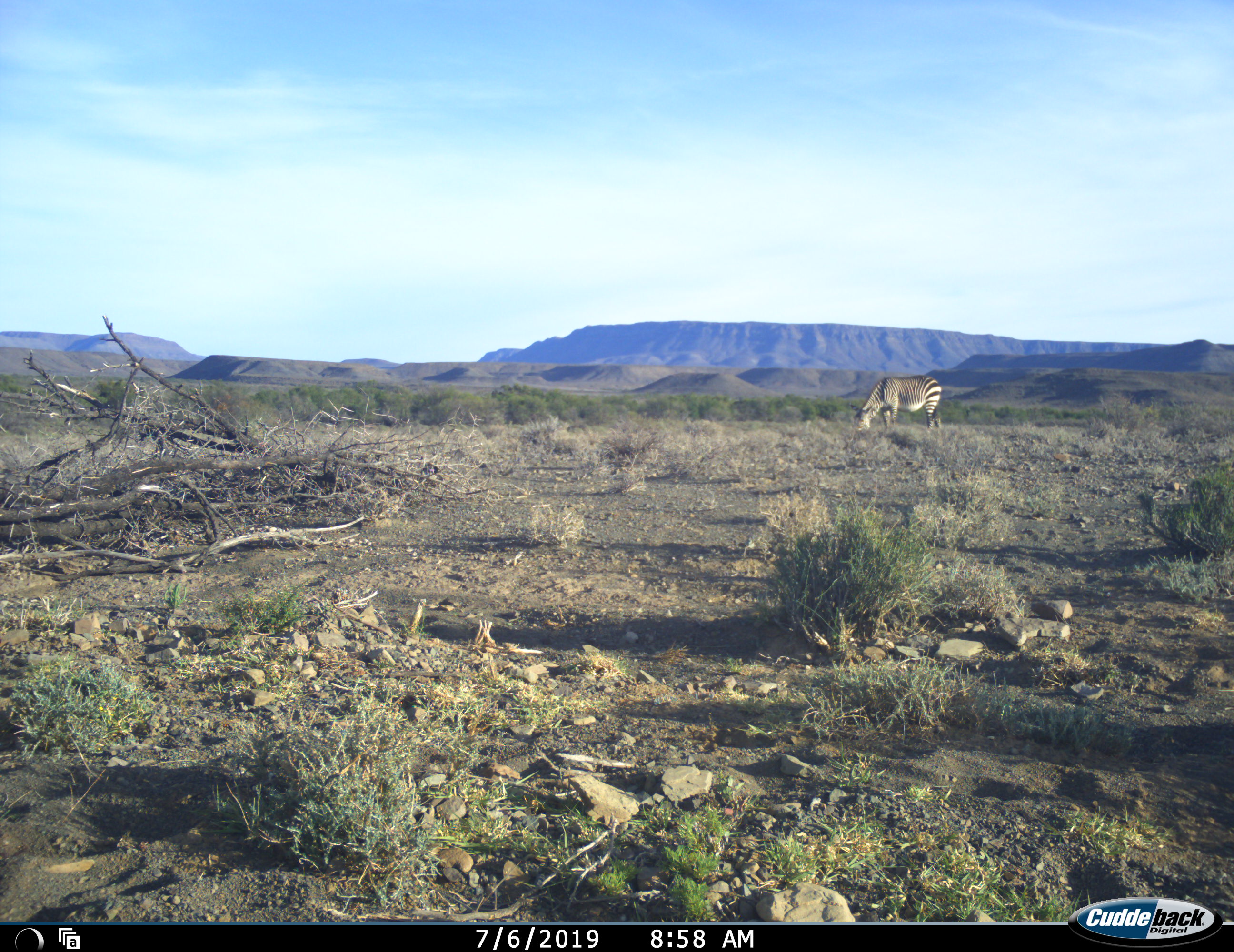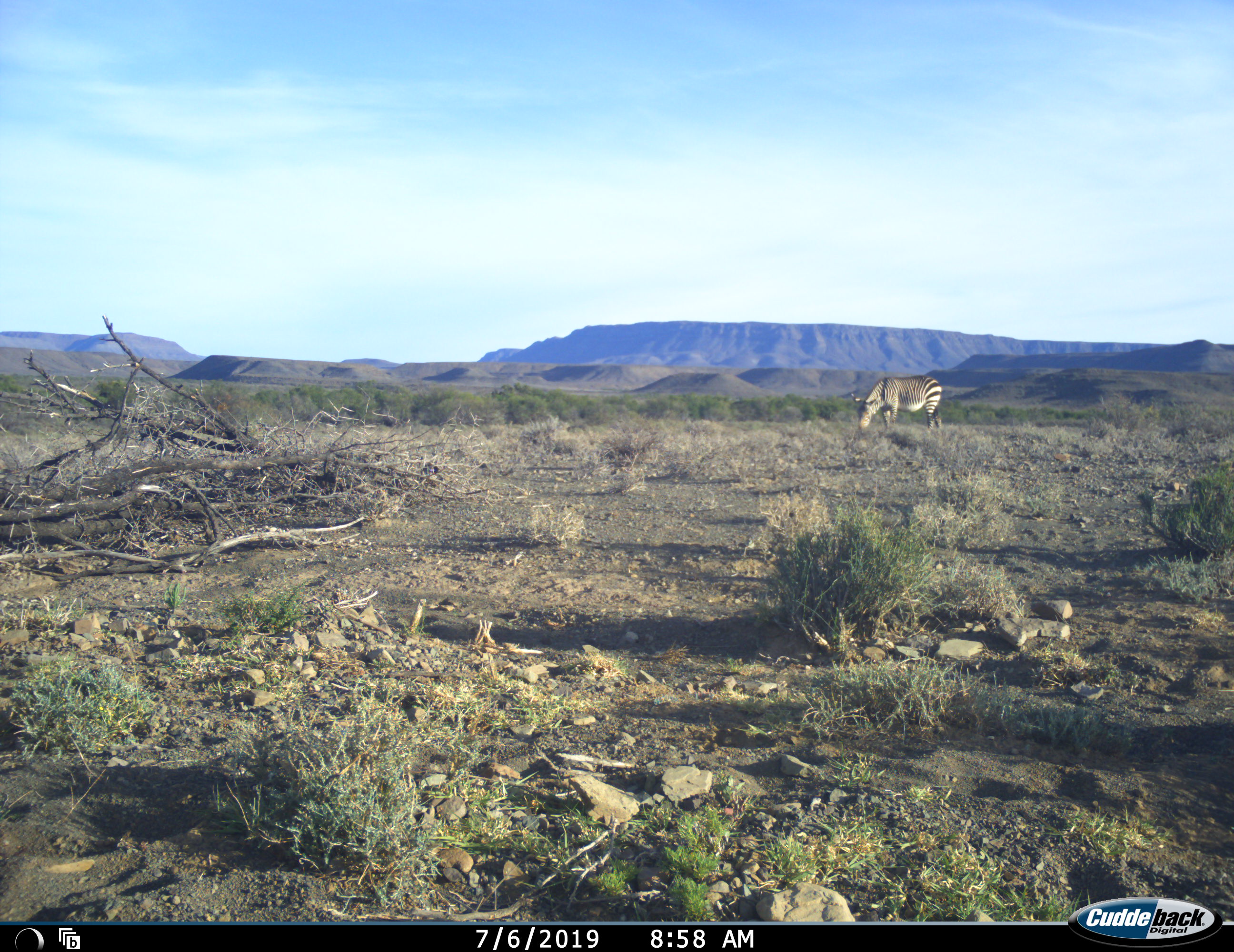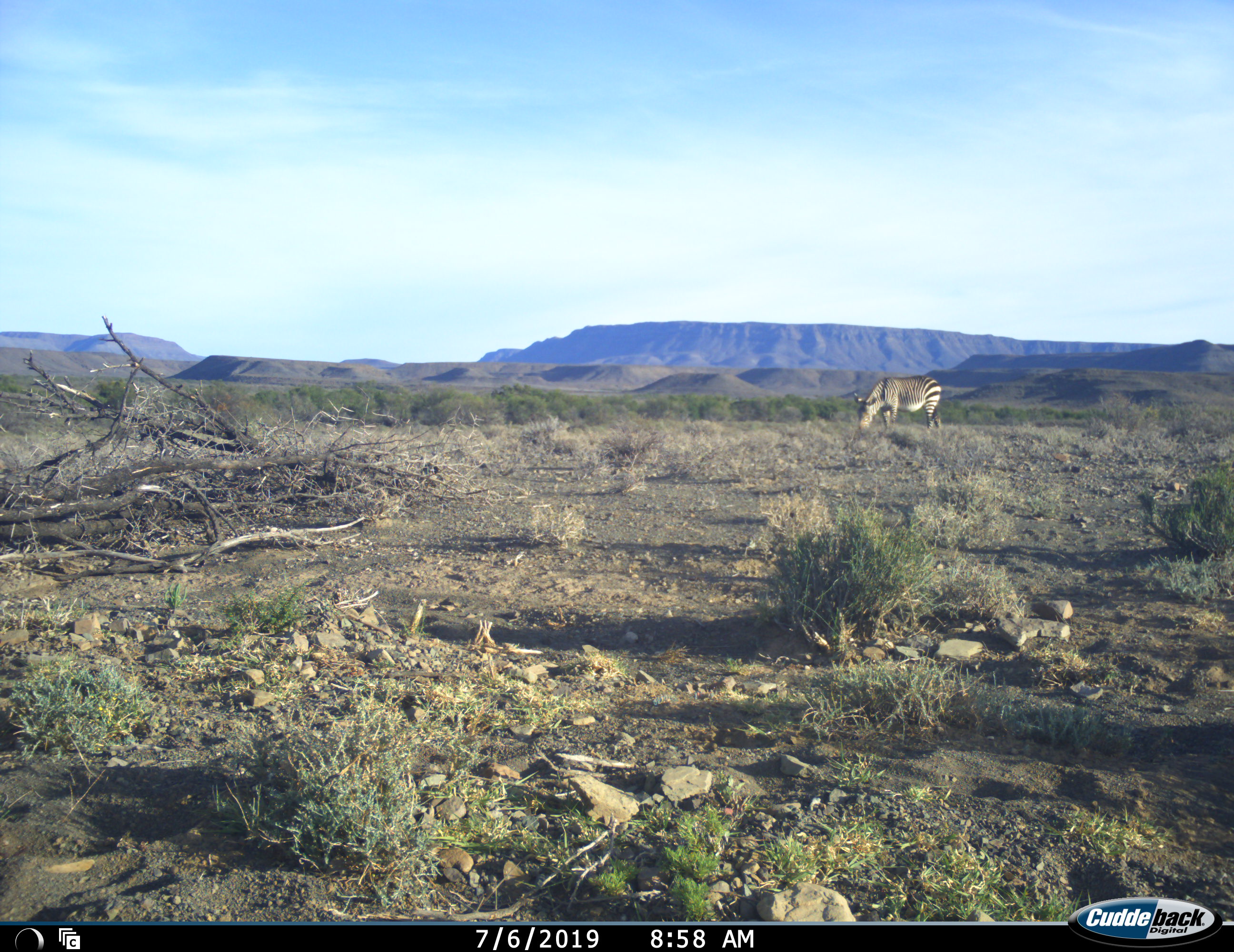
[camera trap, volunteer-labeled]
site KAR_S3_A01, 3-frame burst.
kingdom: Animalia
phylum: Chordata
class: Mammalia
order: Perissodactyla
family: Equidae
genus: Equus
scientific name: Equus zebra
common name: mountain zebra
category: zebramountain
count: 1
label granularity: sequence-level